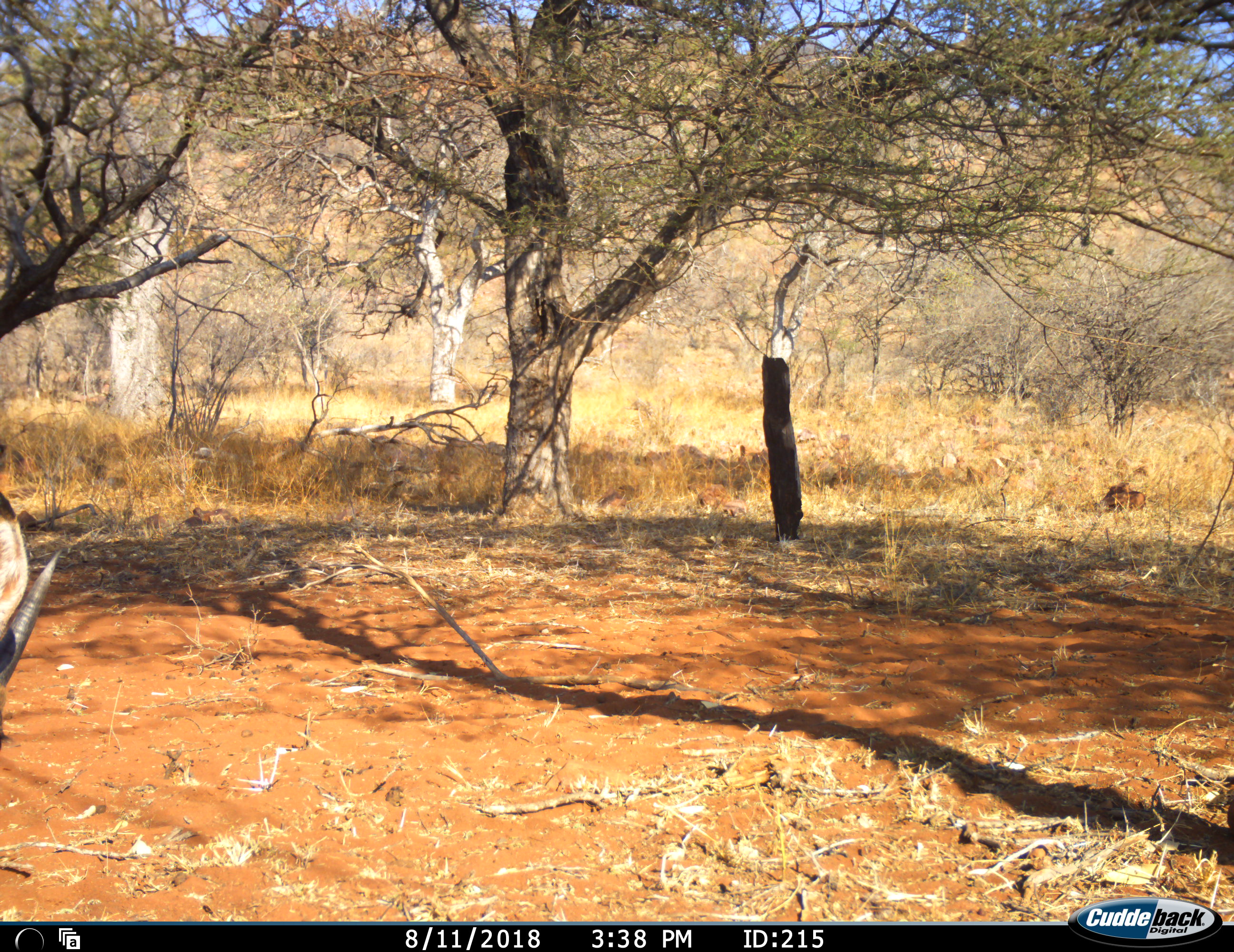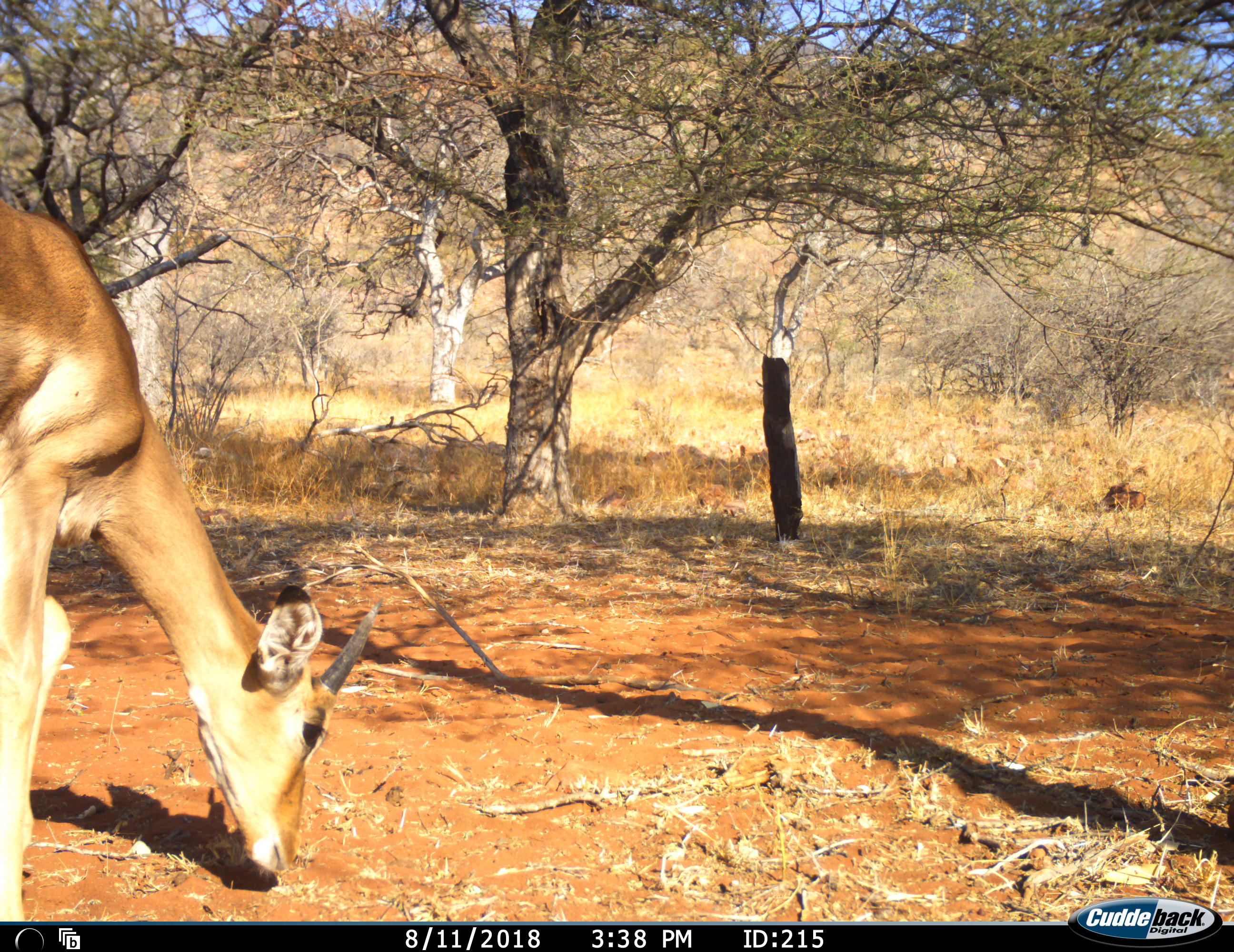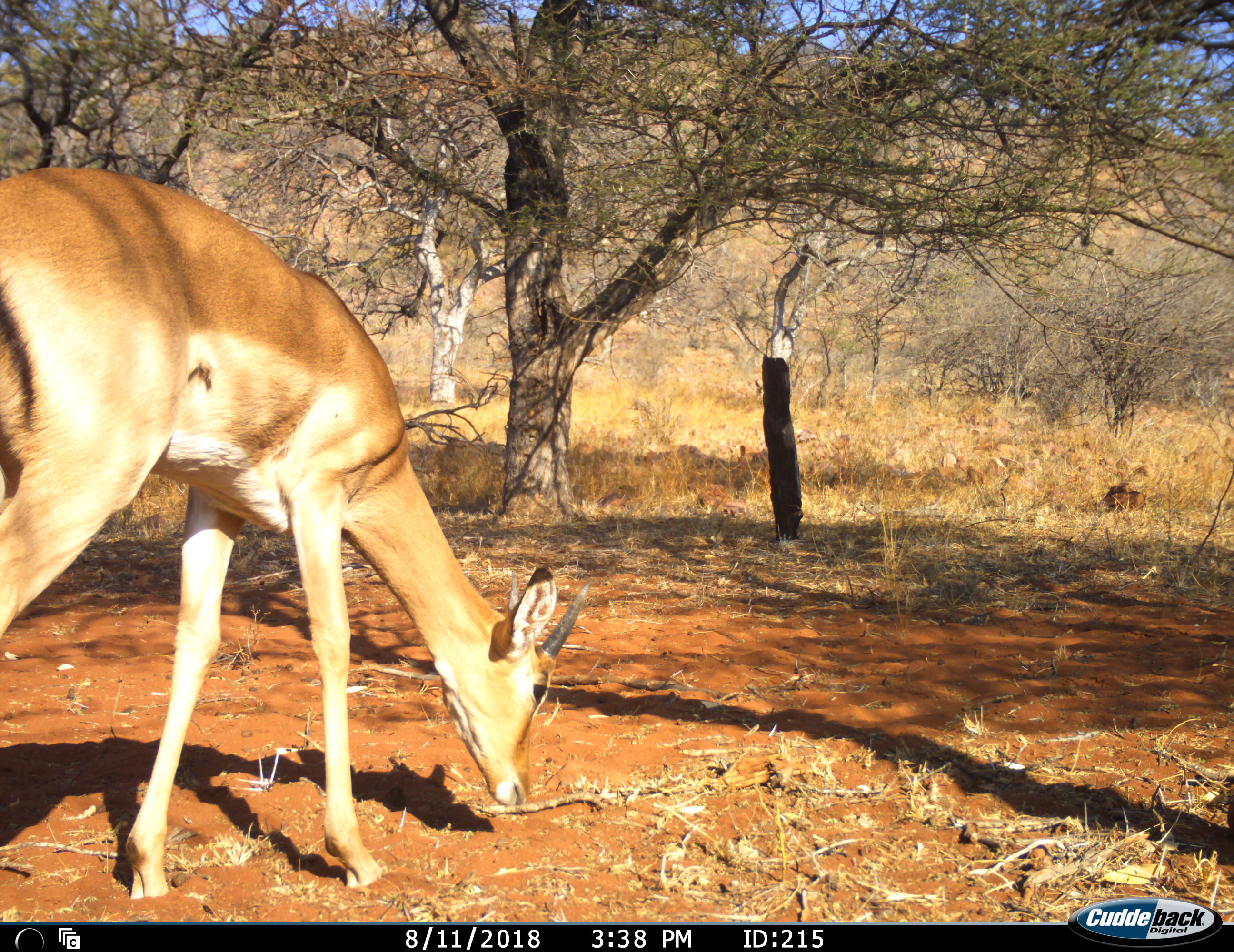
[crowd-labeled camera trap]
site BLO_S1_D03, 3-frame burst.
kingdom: Animalia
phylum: Chordata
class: Mammalia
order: Artiodactyla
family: Bovidae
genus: Aepyceros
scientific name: Aepyceros melampus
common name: impala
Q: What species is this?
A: Impala (Aepyceros melampus).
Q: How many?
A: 1.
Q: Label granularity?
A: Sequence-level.